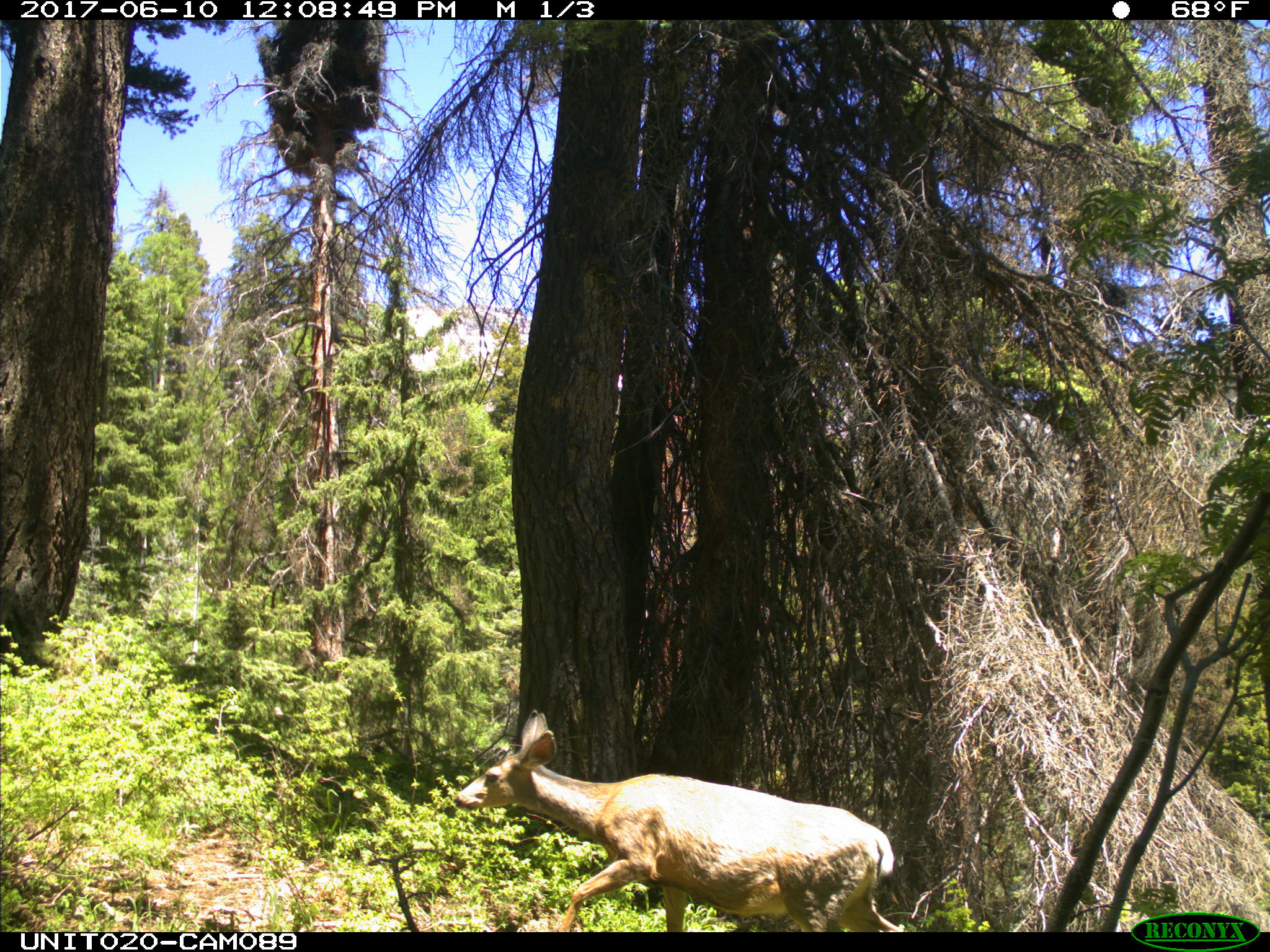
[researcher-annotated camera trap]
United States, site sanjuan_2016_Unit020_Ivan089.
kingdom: Animalia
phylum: Chordata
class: Mammalia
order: Artiodactyla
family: Cervidae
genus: Odocoileus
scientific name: Odocoileus hemionus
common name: mule deer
Odocoileus hemionus (mule deer).